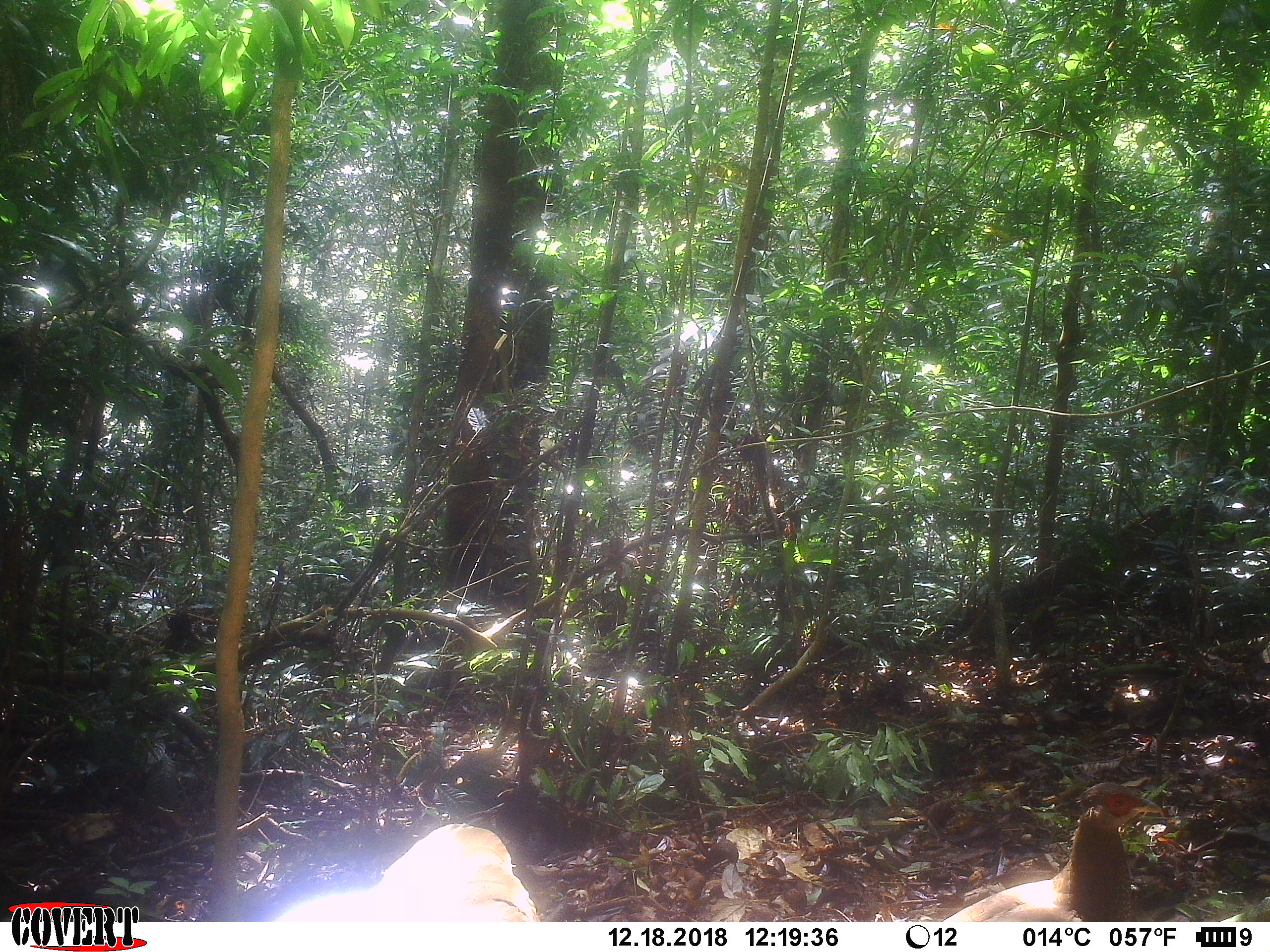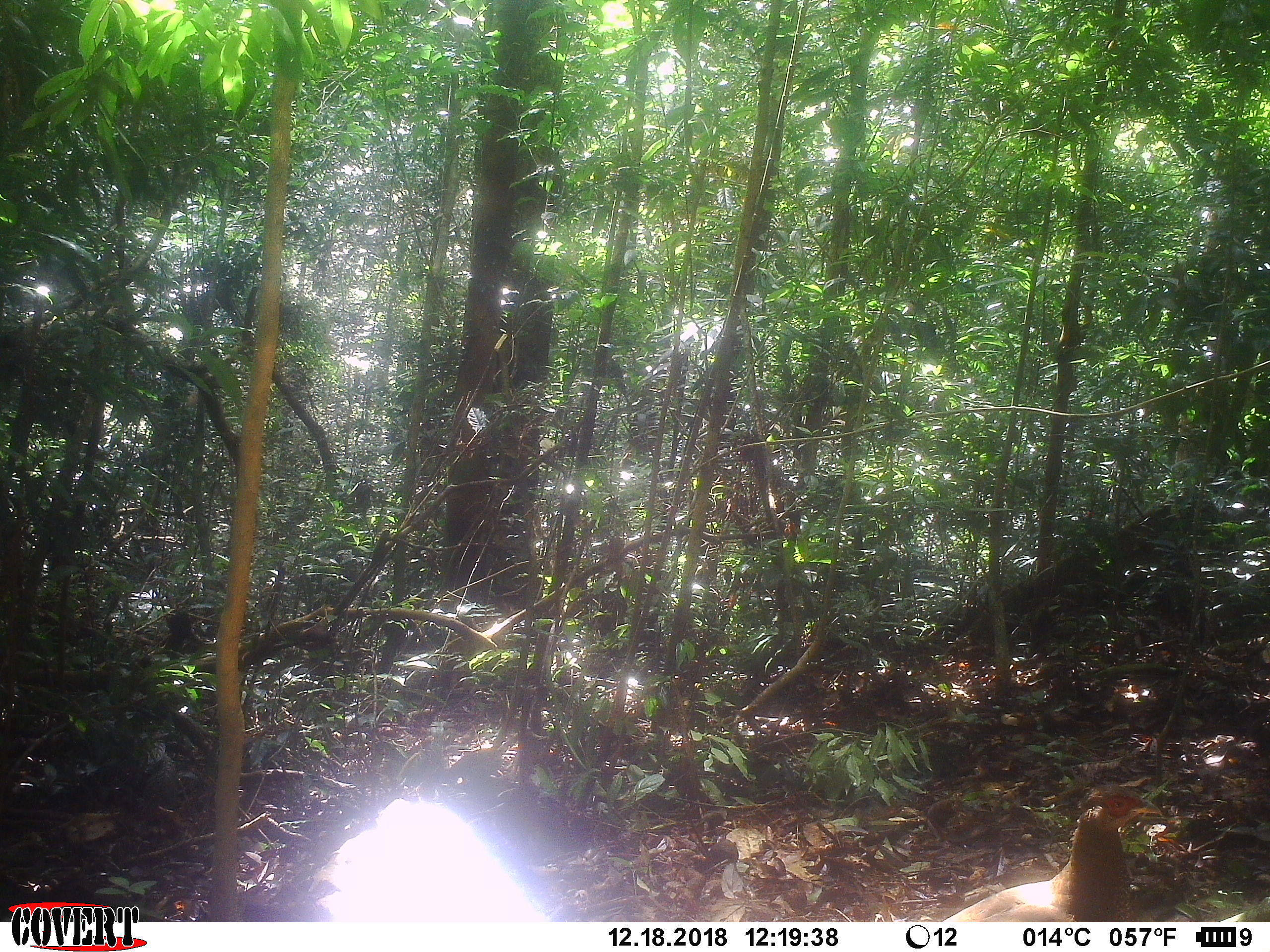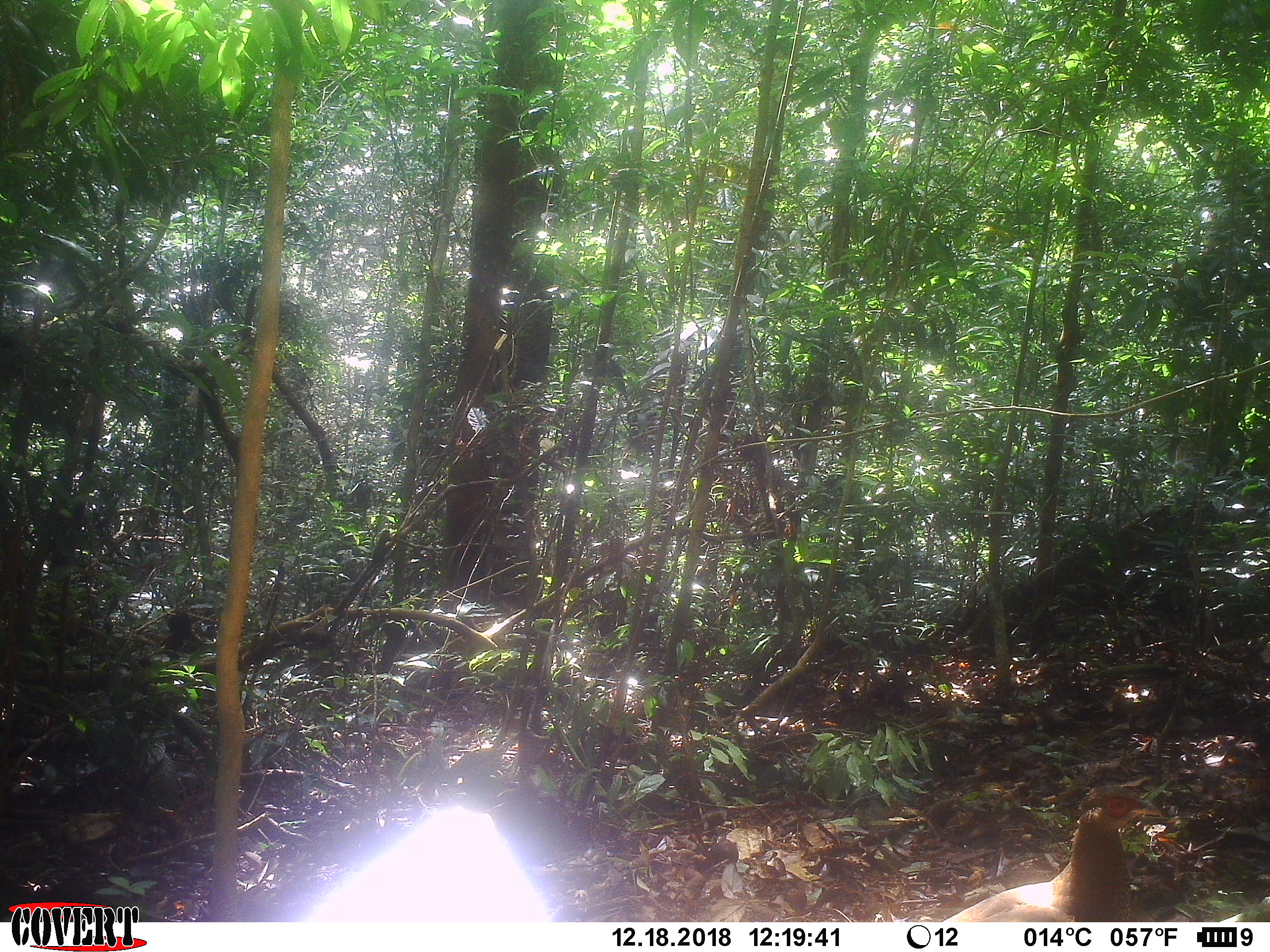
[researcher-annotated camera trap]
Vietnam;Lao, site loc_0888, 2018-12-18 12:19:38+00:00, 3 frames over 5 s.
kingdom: Animalia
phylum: Chordata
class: Aves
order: Galliformes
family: Phasianidae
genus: Lophura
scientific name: Lophura nycthemera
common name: silver pheasant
Silver pheasant (Lophura nycthemera). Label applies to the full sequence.